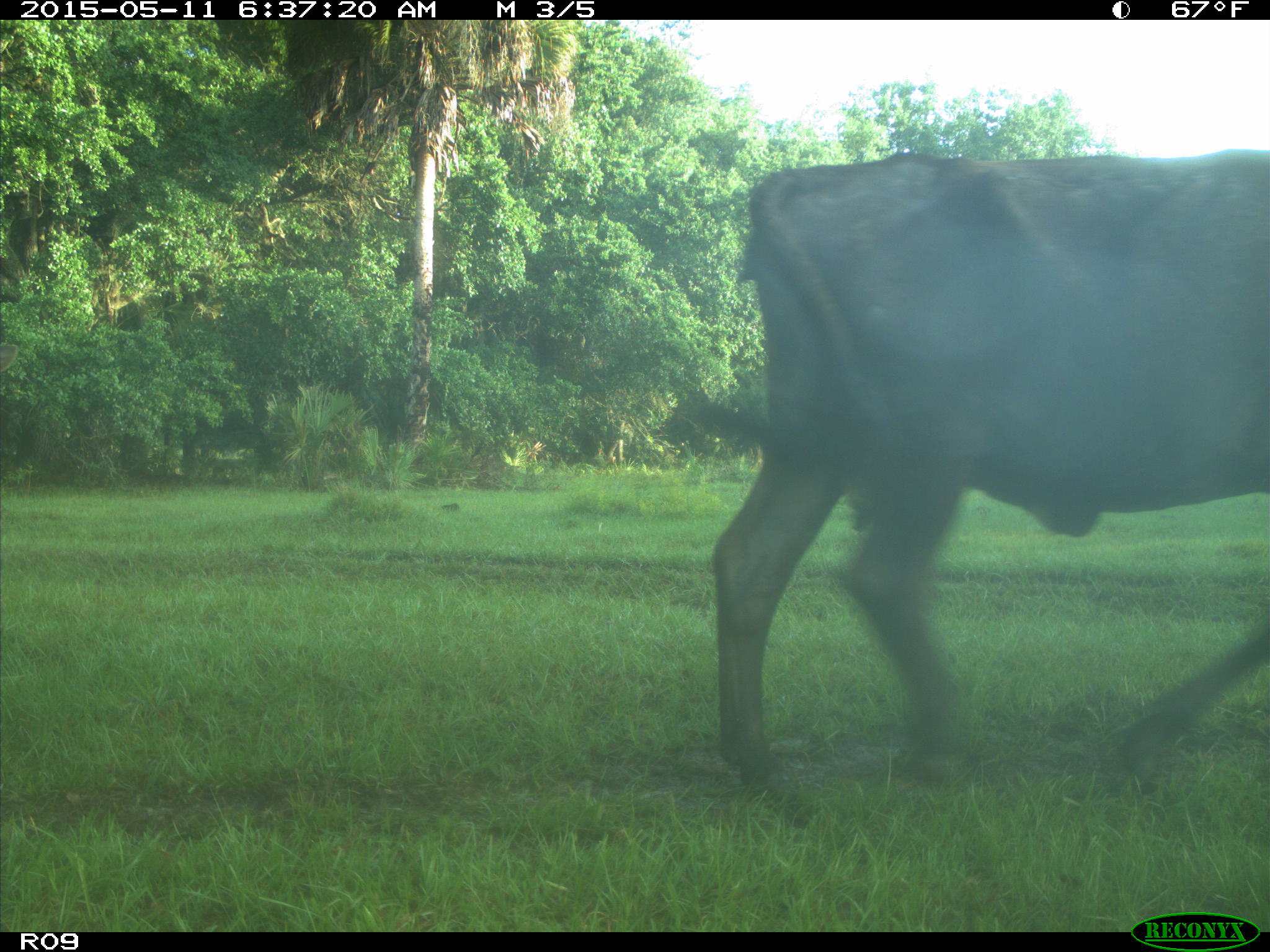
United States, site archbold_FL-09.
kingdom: Animalia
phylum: Chordata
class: Mammalia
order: Artiodactyla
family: Bovidae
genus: Bos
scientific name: Bos taurus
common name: domestic cow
Bos taurus (domestic cow).